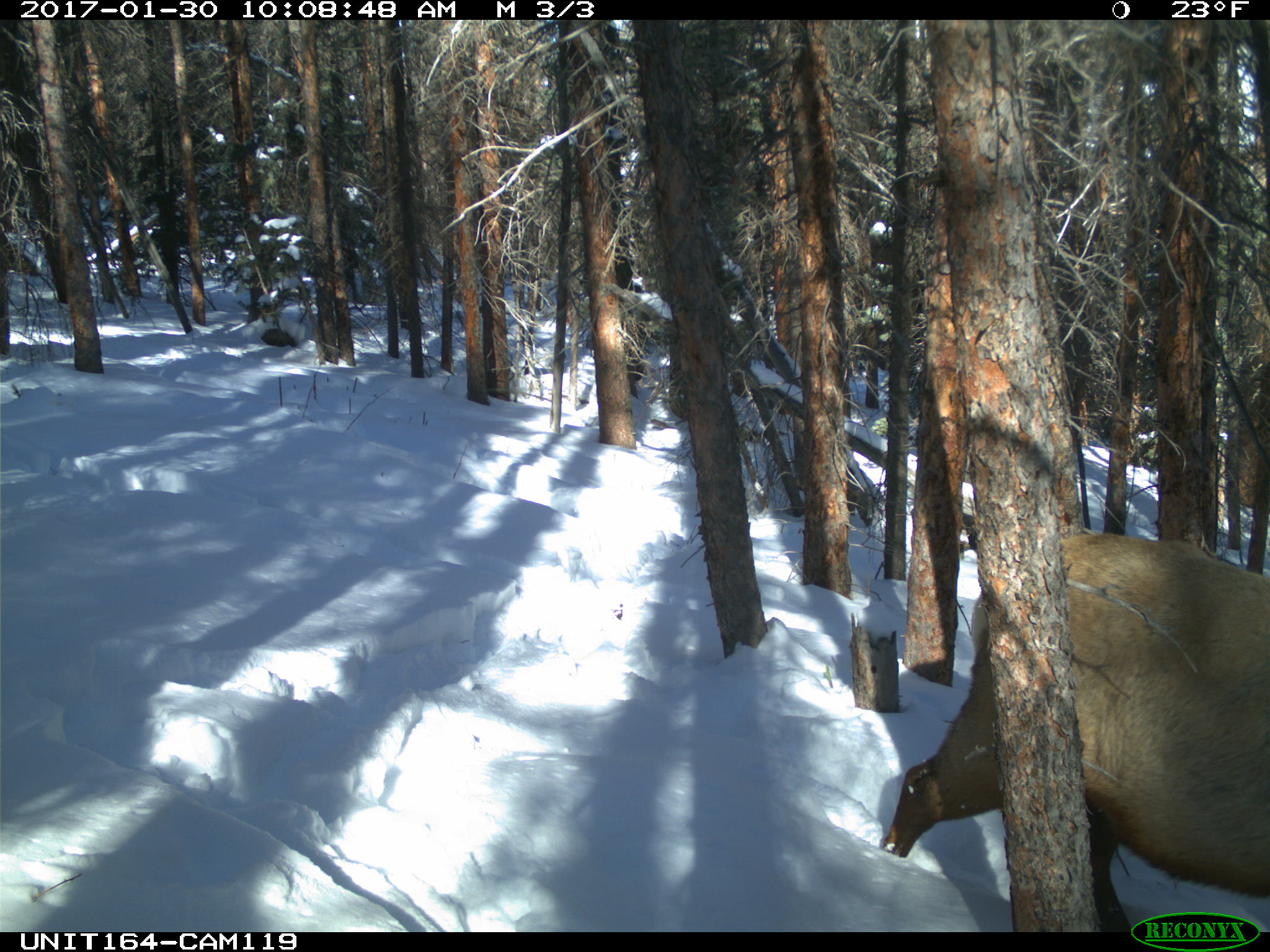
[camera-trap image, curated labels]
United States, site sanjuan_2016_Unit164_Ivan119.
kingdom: Animalia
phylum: Chordata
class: Mammalia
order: Artiodactyla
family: Cervidae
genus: Cervus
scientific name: Cervus elaphus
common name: red deer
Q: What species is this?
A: Cervus elaphus (red deer).